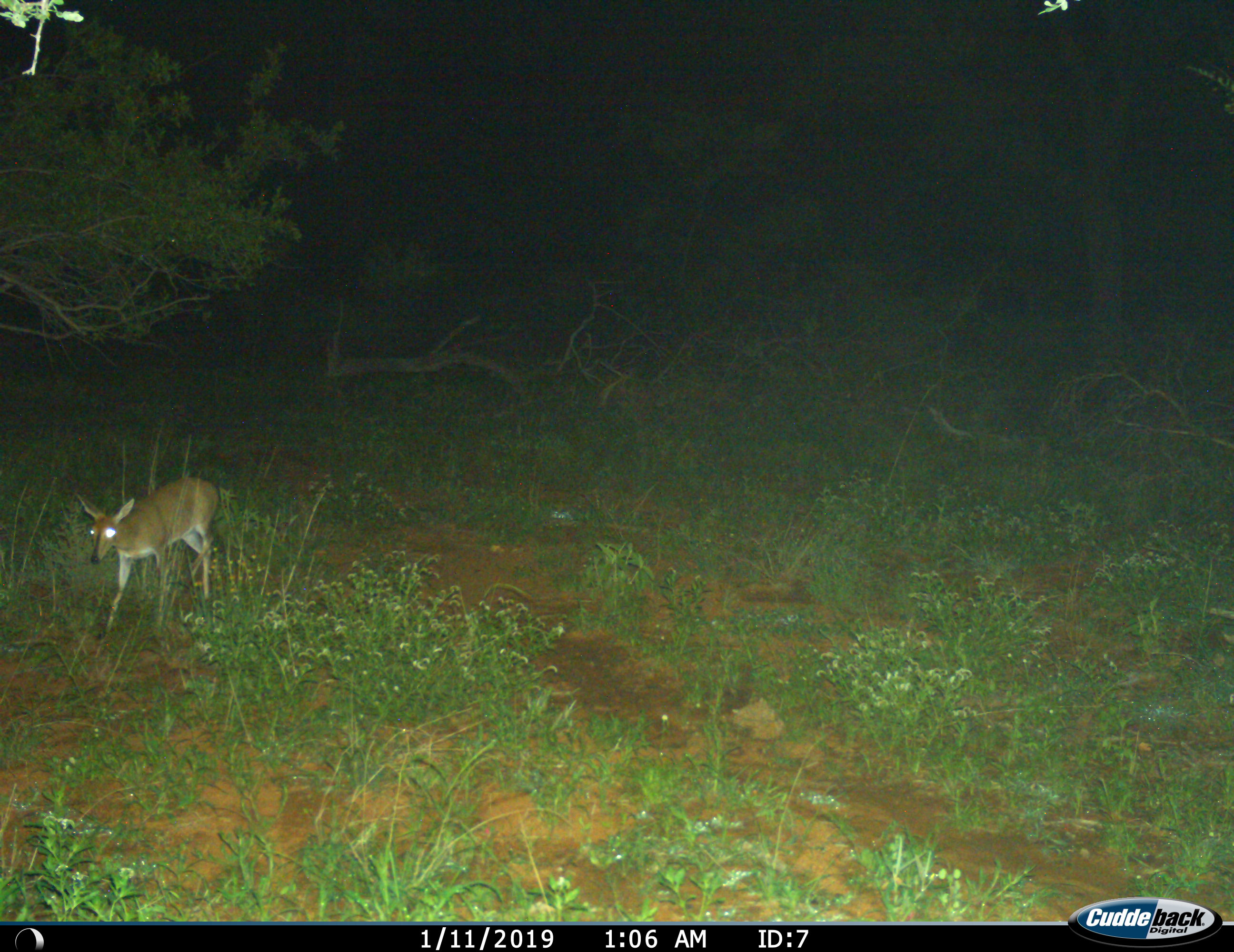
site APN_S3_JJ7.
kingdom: Animalia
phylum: Chordata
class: Mammalia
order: Artiodactyla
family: Bovidae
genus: Sylvicapra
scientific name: Sylvicapra grimmia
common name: common duiker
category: duikercommongrey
Duikercommongrey (common duiker) (Sylvicapra grimmia), count 1. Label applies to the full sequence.